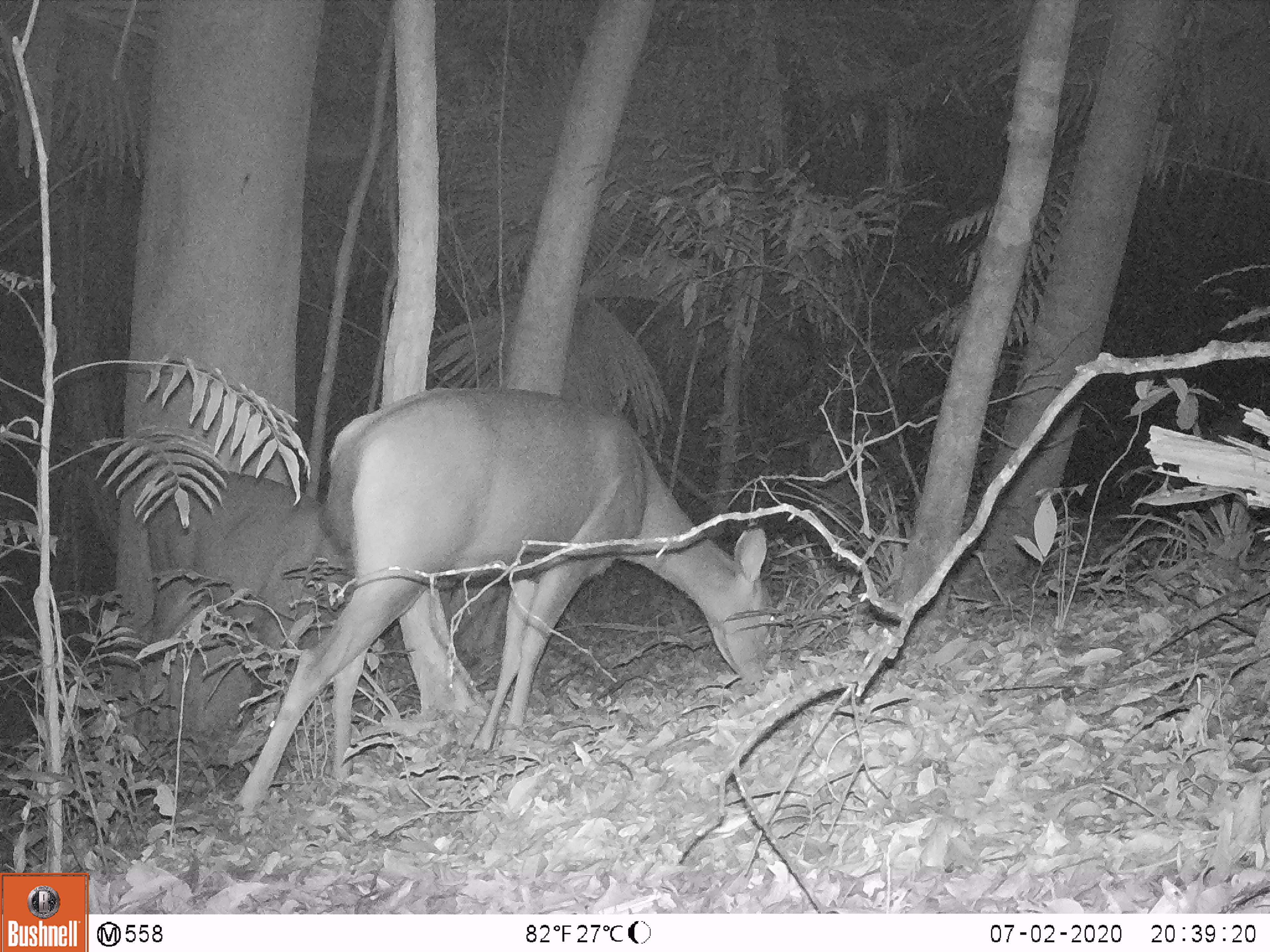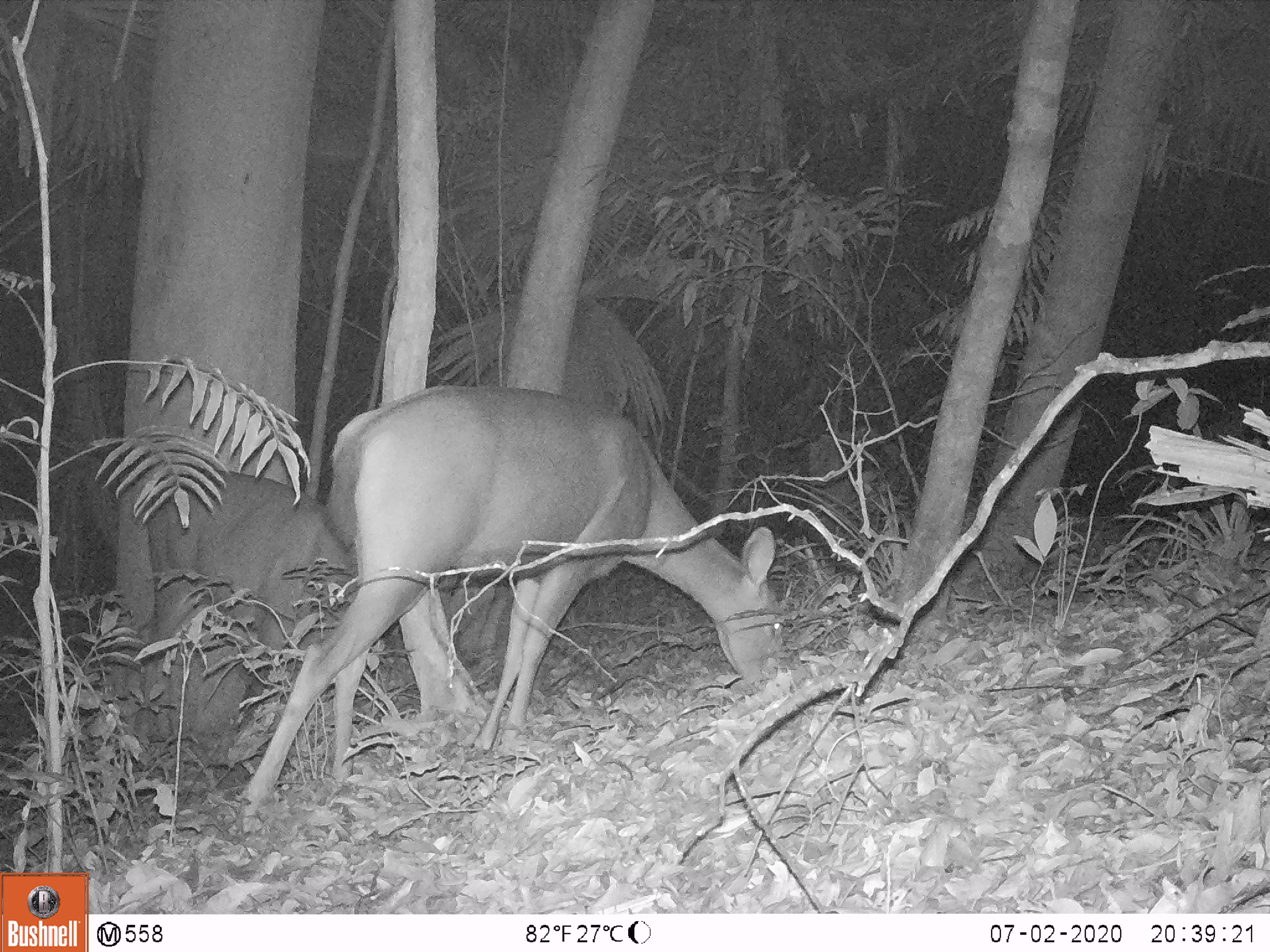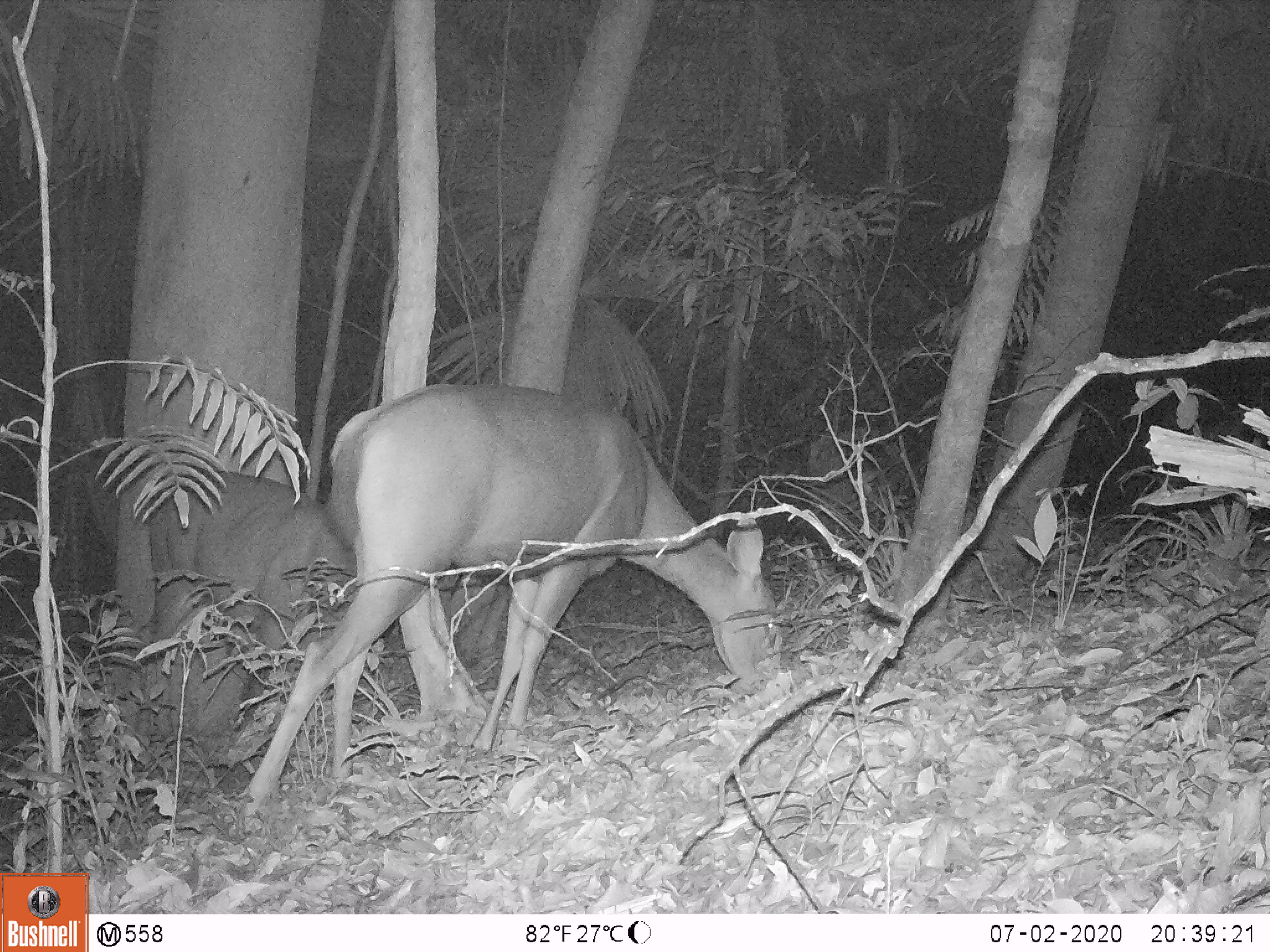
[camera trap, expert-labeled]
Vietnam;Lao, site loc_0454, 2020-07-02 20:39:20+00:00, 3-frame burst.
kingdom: Animalia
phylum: Chordata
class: Mammalia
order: Artiodactyla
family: Cervidae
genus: Rusa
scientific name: Rusa unicolor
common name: sambar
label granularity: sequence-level